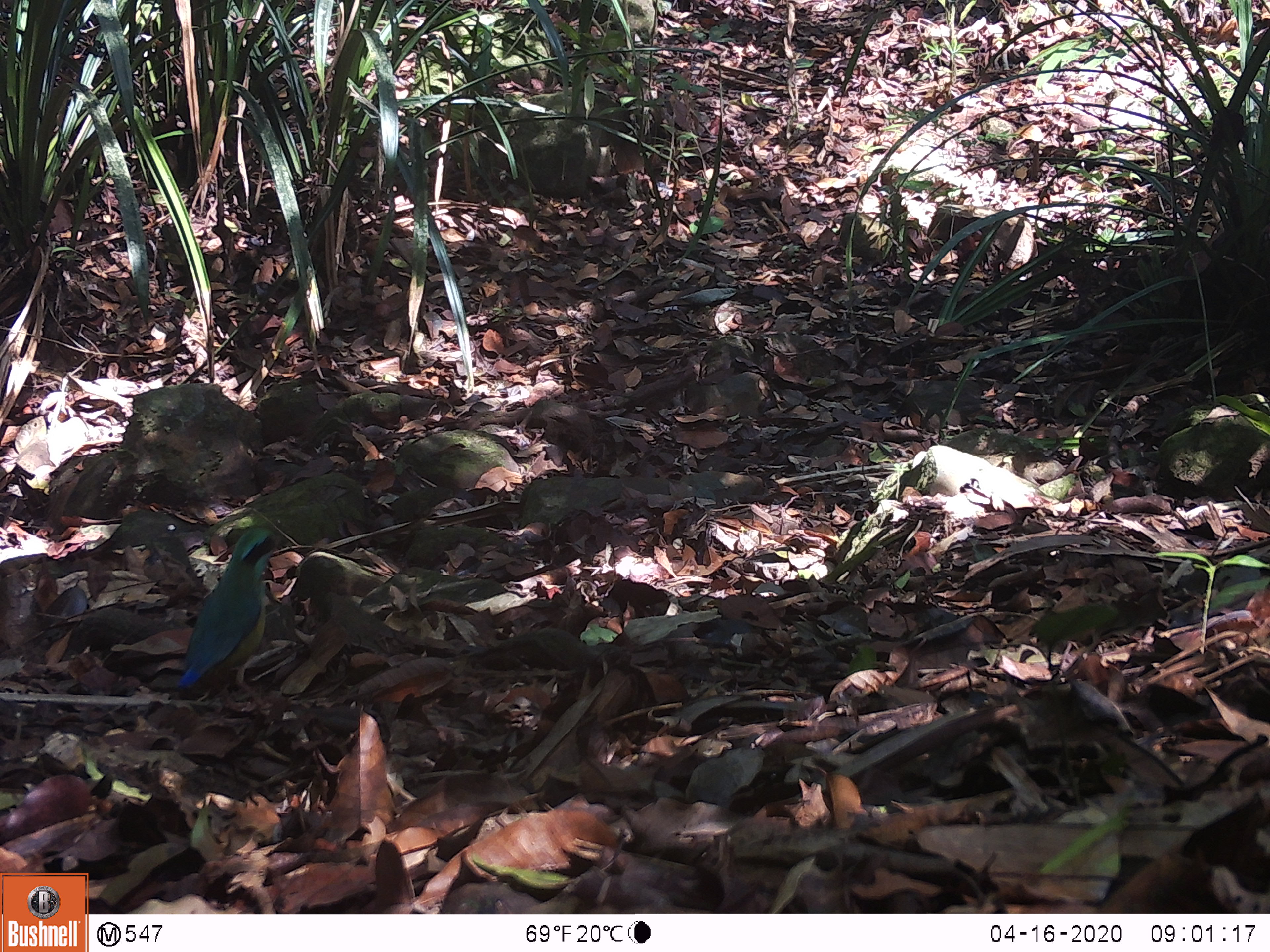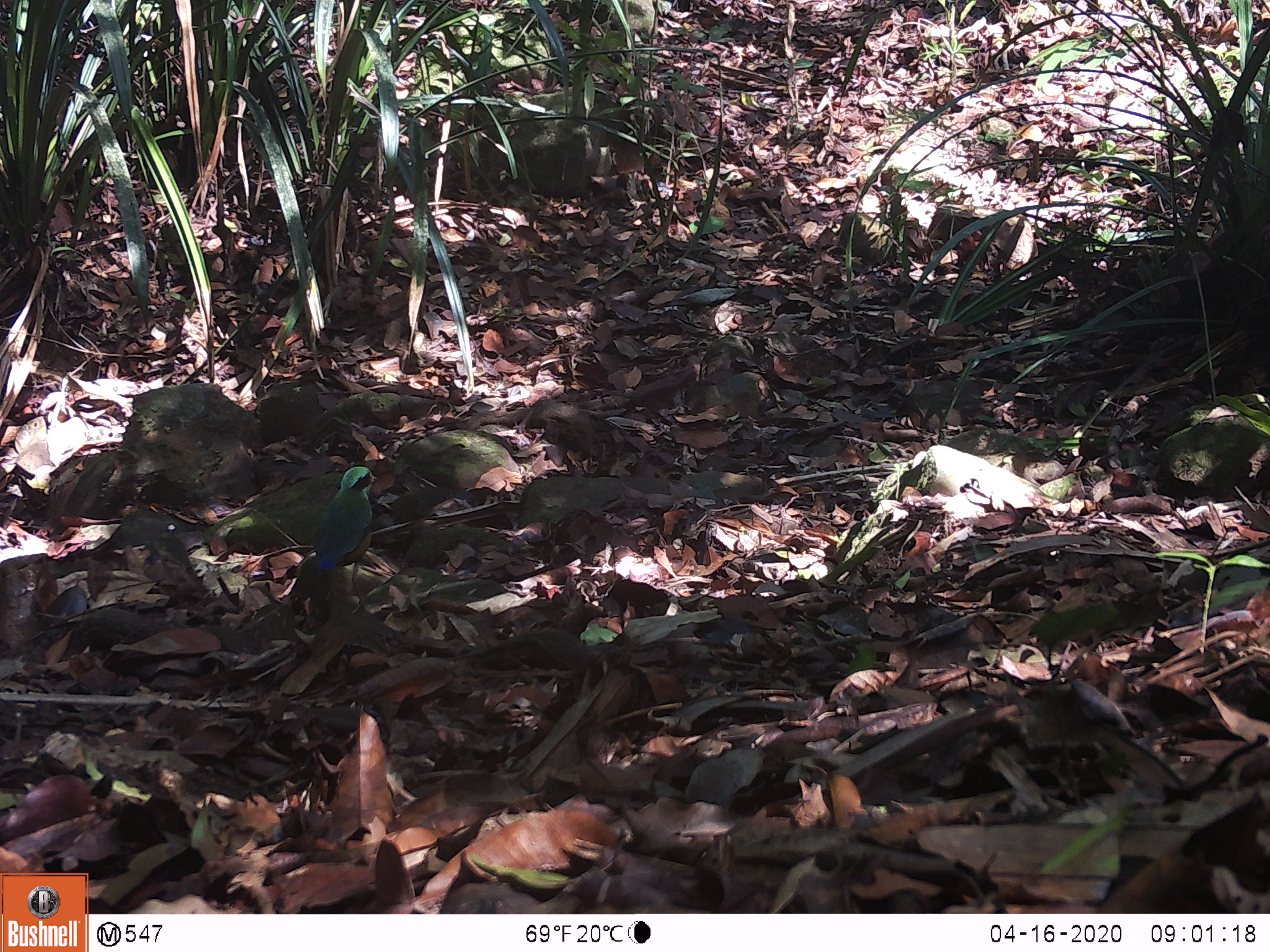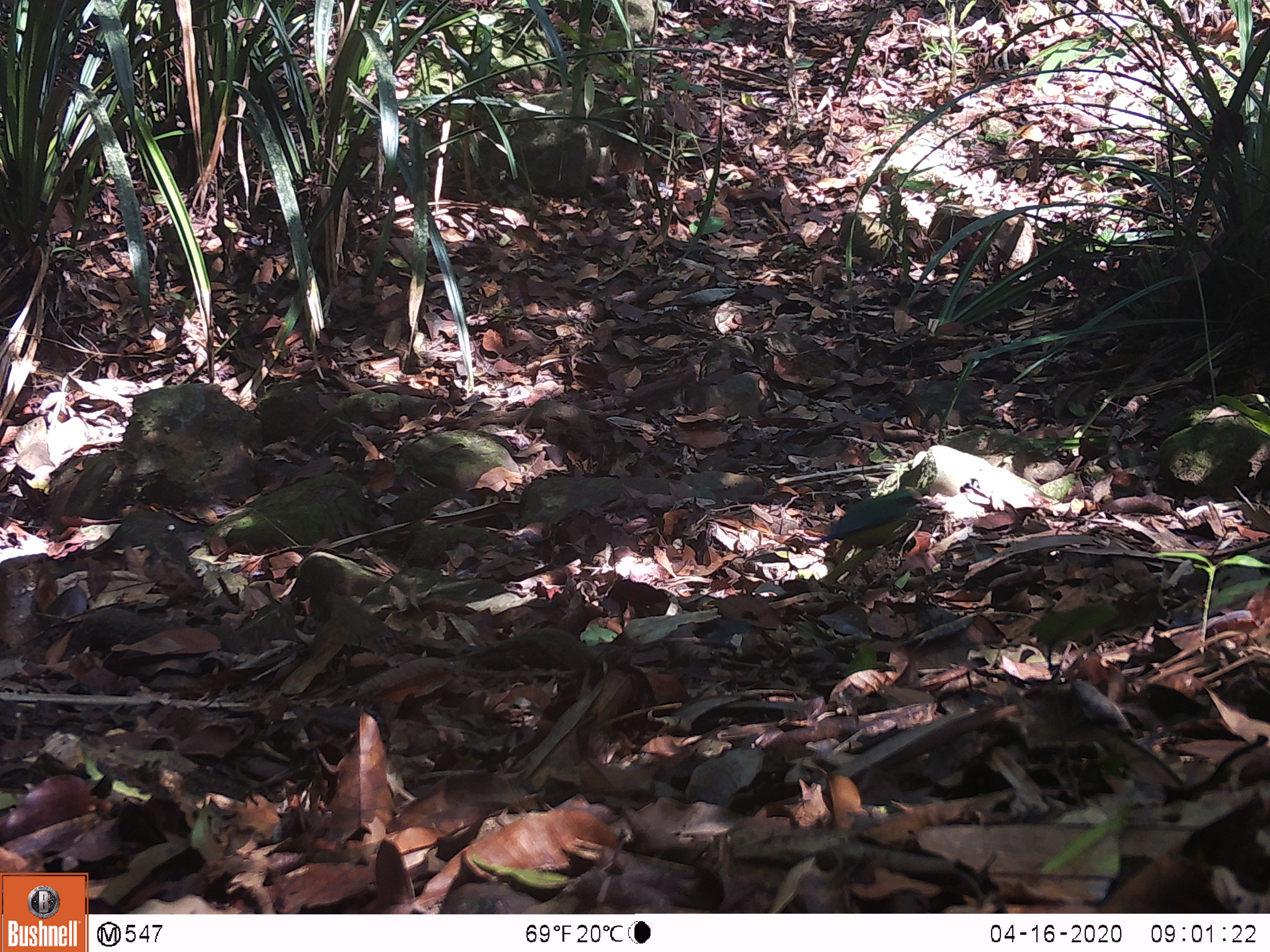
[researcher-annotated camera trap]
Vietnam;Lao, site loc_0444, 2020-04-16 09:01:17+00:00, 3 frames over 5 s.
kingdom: Animalia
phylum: Chordata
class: Aves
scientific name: Aves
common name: bird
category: unidentified bird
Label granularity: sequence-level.